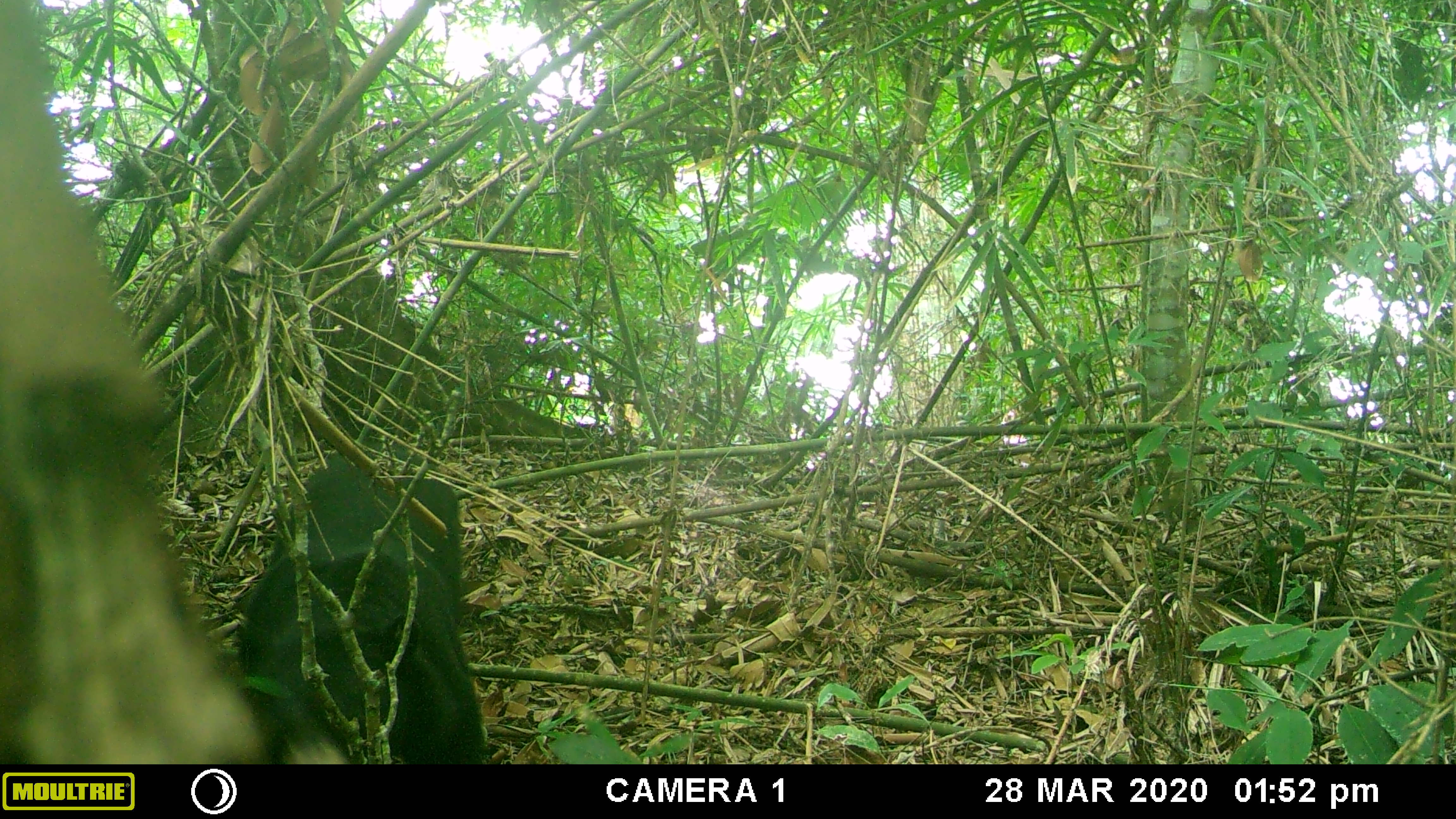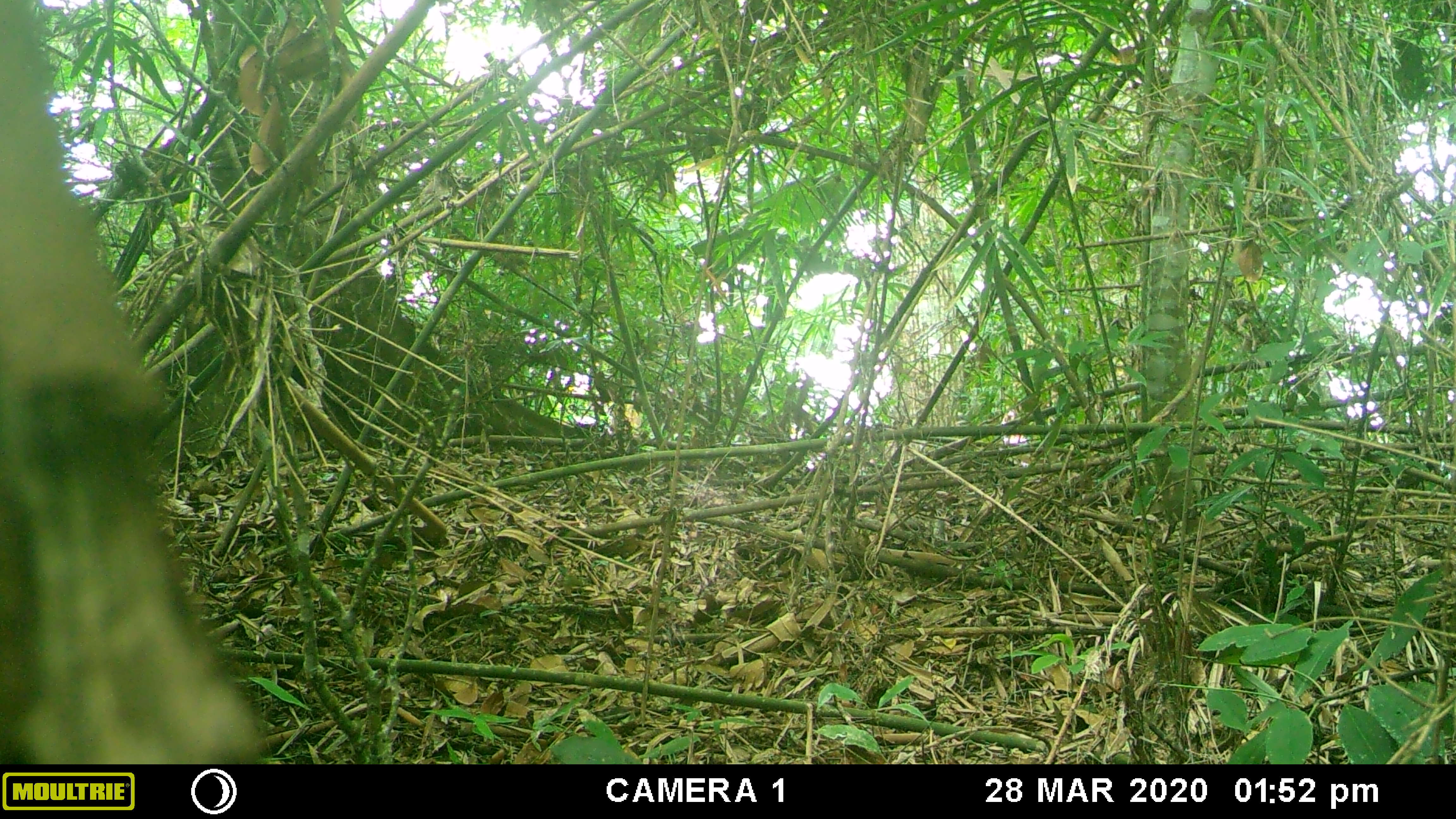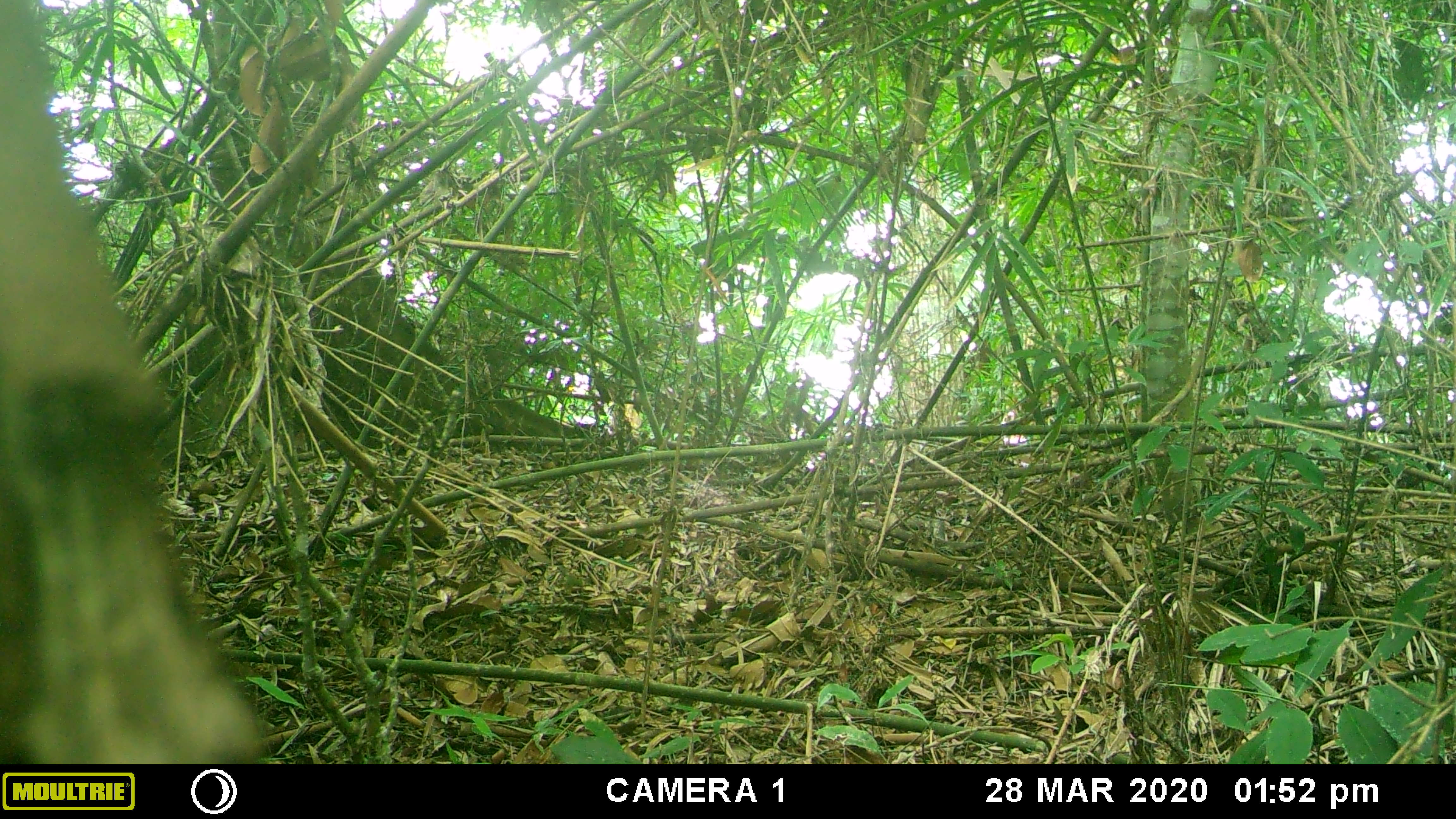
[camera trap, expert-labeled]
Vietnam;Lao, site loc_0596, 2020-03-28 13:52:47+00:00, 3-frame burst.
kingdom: Animalia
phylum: Chordata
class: Mammalia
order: Carnivora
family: Ursidae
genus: Helarctos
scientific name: Helarctos malayanus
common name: sun bear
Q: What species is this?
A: Sun bear (Helarctos malayanus).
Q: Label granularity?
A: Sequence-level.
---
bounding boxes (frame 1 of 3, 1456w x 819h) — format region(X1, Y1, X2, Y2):
sun bear: region(238, 450, 489, 763)